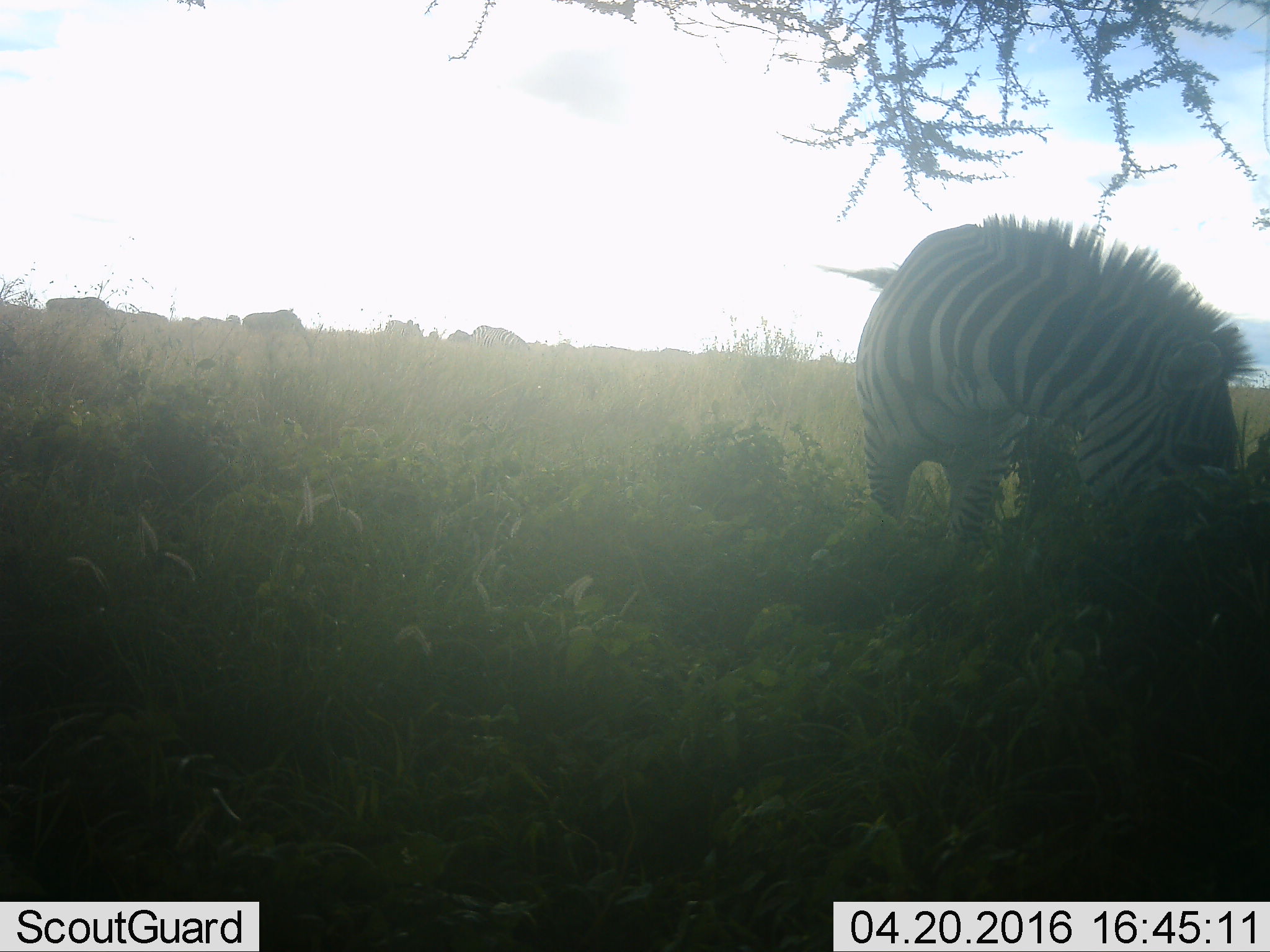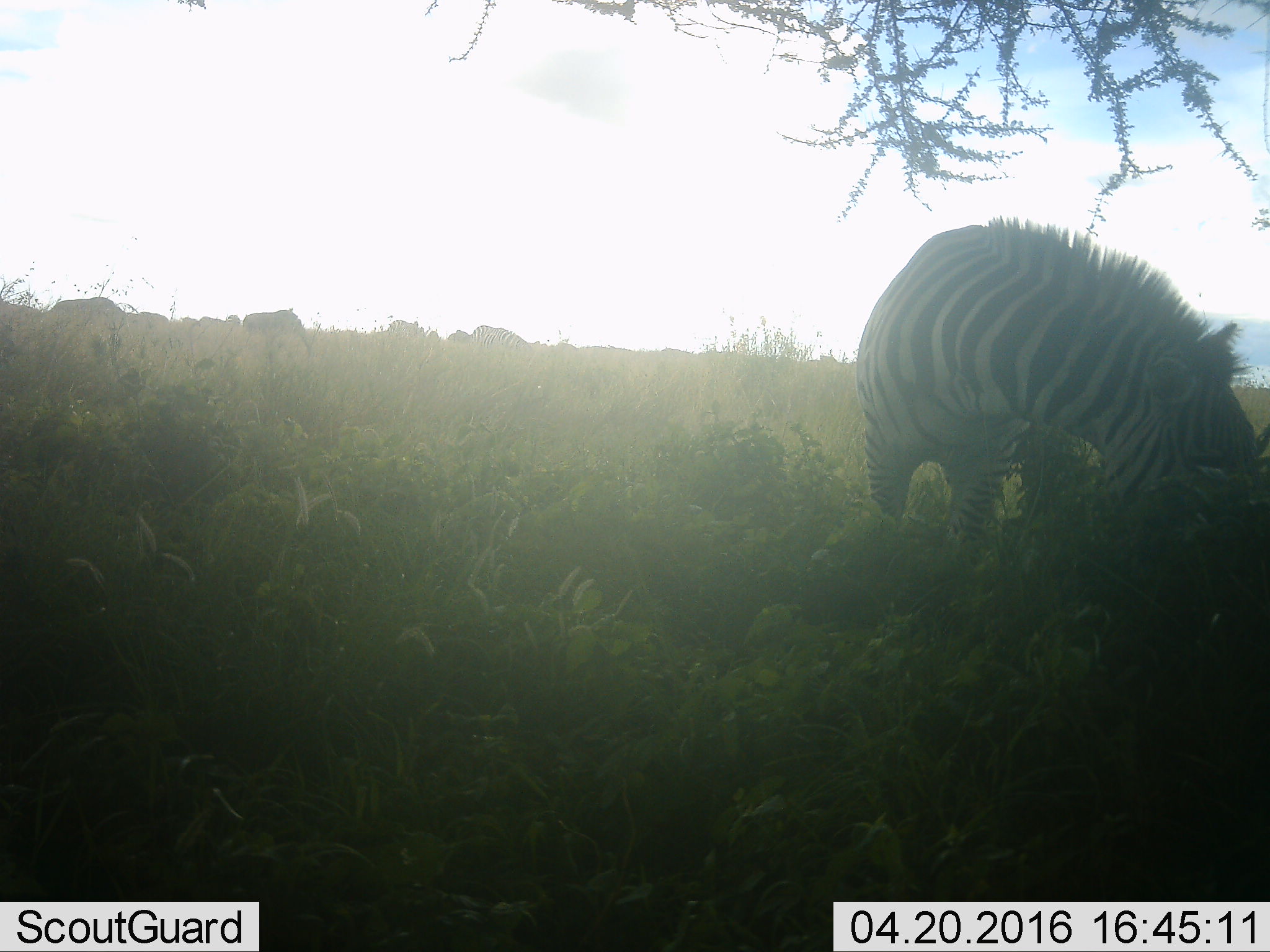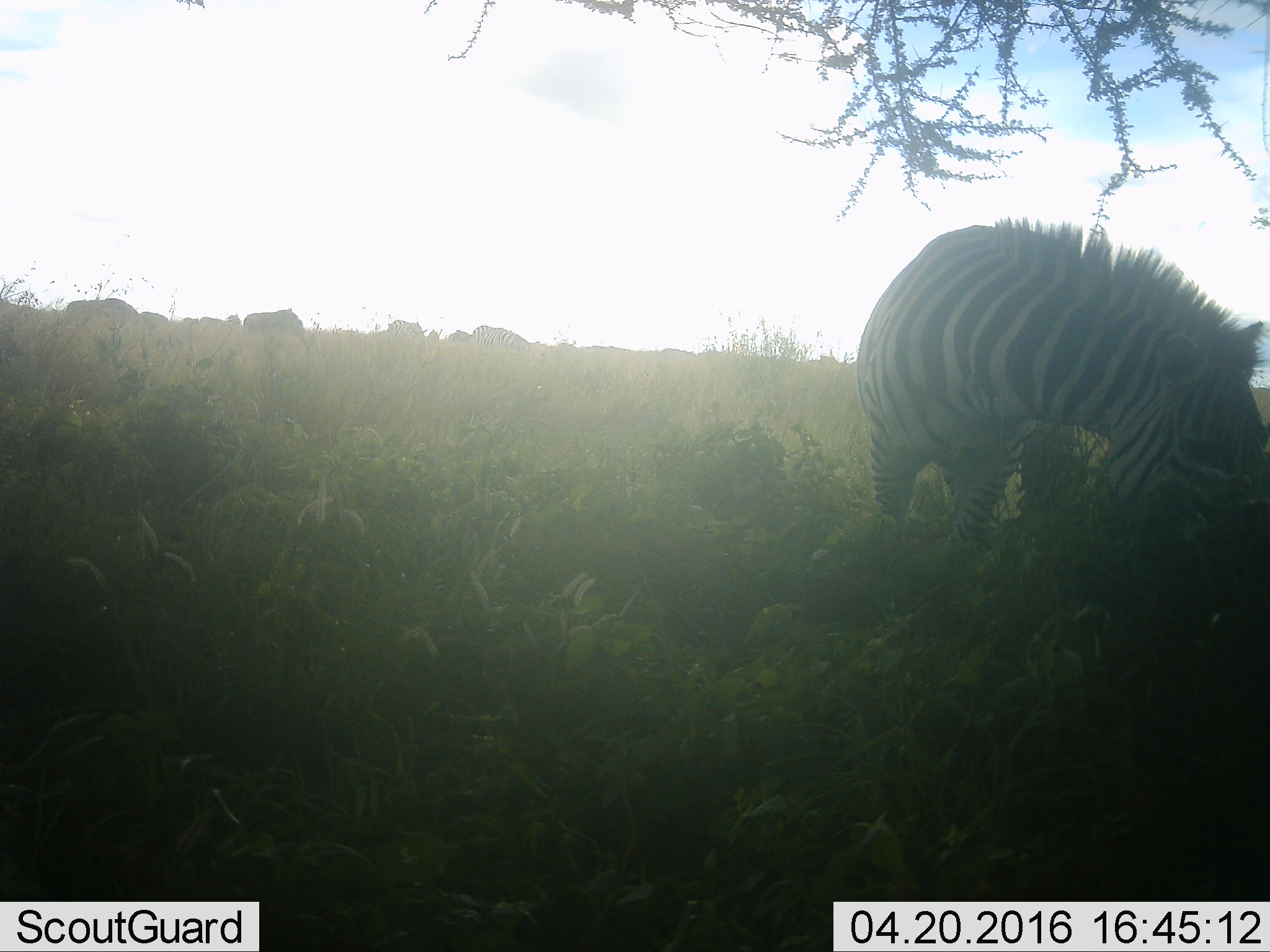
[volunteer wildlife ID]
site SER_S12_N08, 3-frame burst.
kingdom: Animalia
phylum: Chordata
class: Mammalia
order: Perissodactyla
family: Equidae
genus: Equus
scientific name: Equus quagga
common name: plains zebra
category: zebraplains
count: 4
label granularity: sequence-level